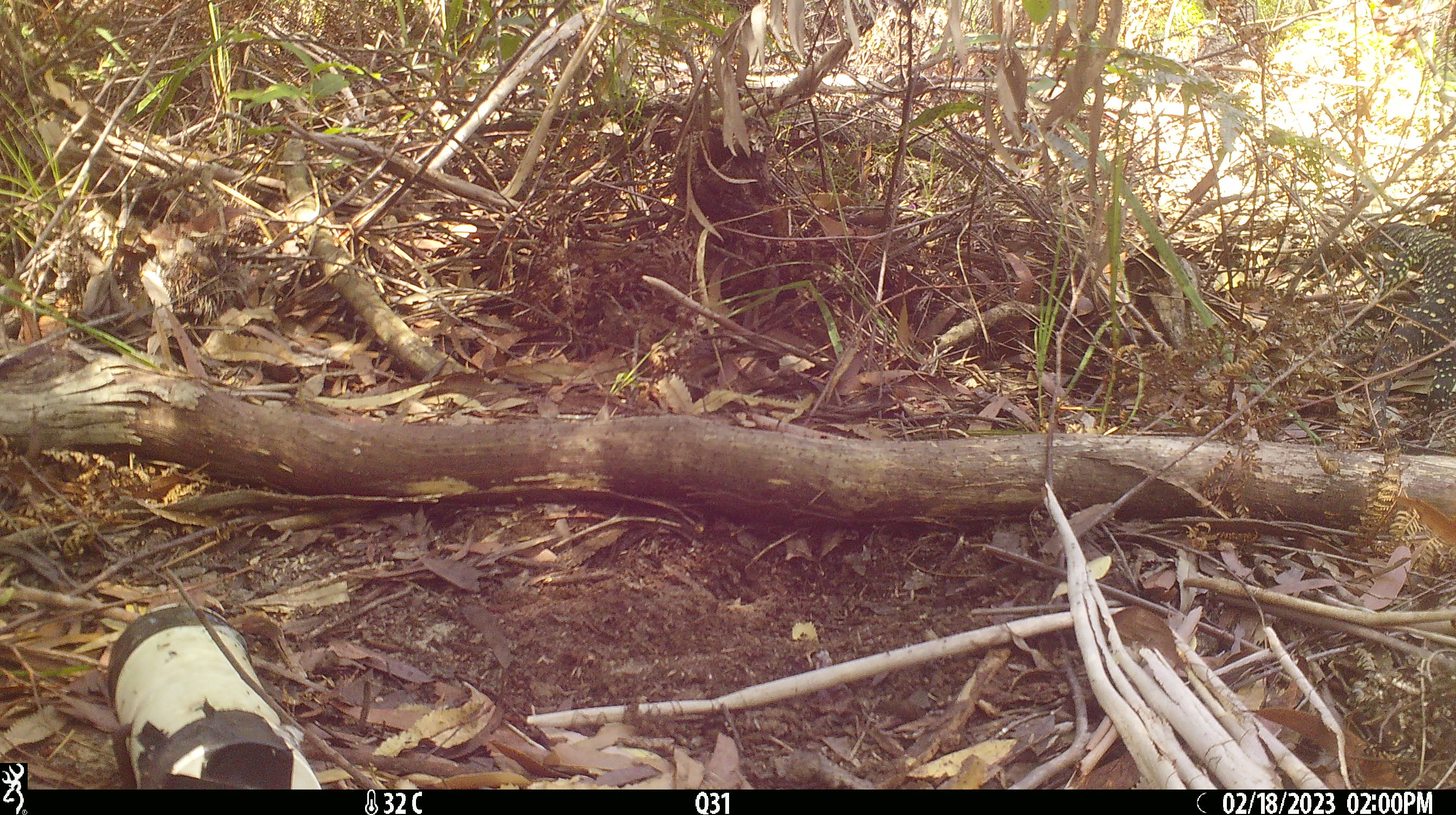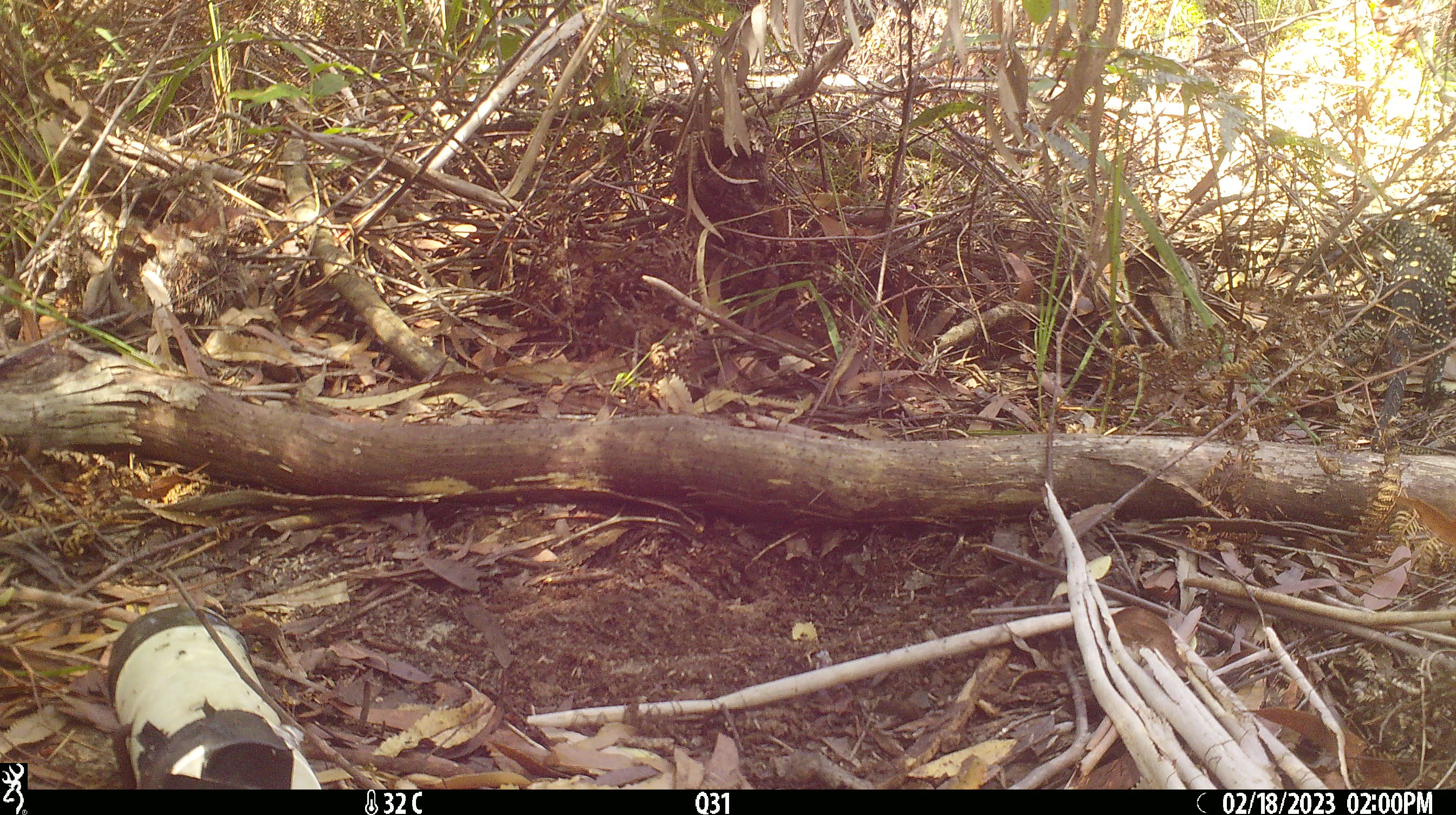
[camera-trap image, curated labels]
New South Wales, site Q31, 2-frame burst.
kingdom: Animalia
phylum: Chordata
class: Reptilia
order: Squamata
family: Varanidae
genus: Varanus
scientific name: Varanus varius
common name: lace monitor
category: goanna